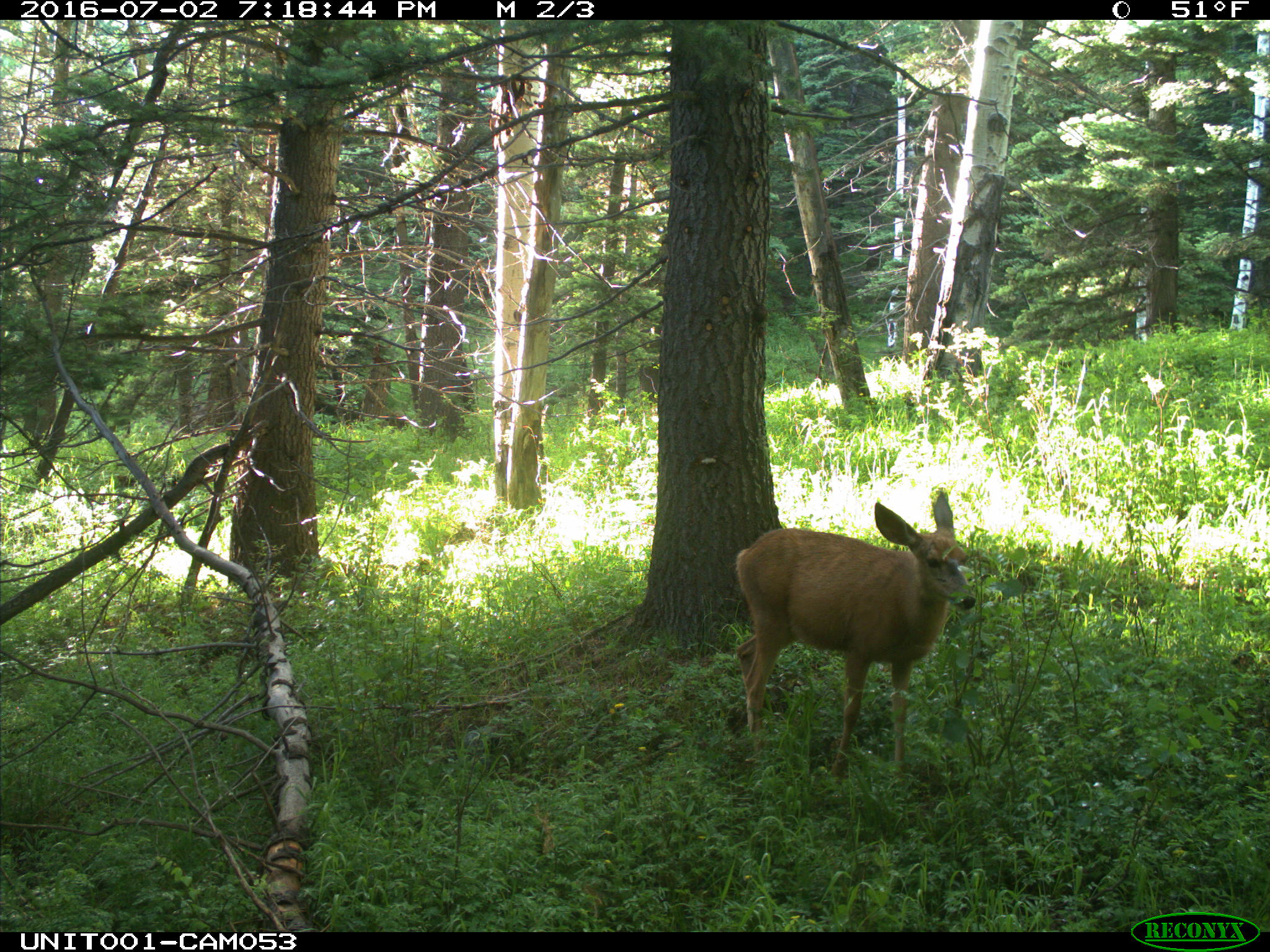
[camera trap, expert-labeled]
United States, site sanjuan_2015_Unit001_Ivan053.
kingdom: Animalia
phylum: Chordata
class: Mammalia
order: Artiodactyla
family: Cervidae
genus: Odocoileus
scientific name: Odocoileus hemionus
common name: mule deer